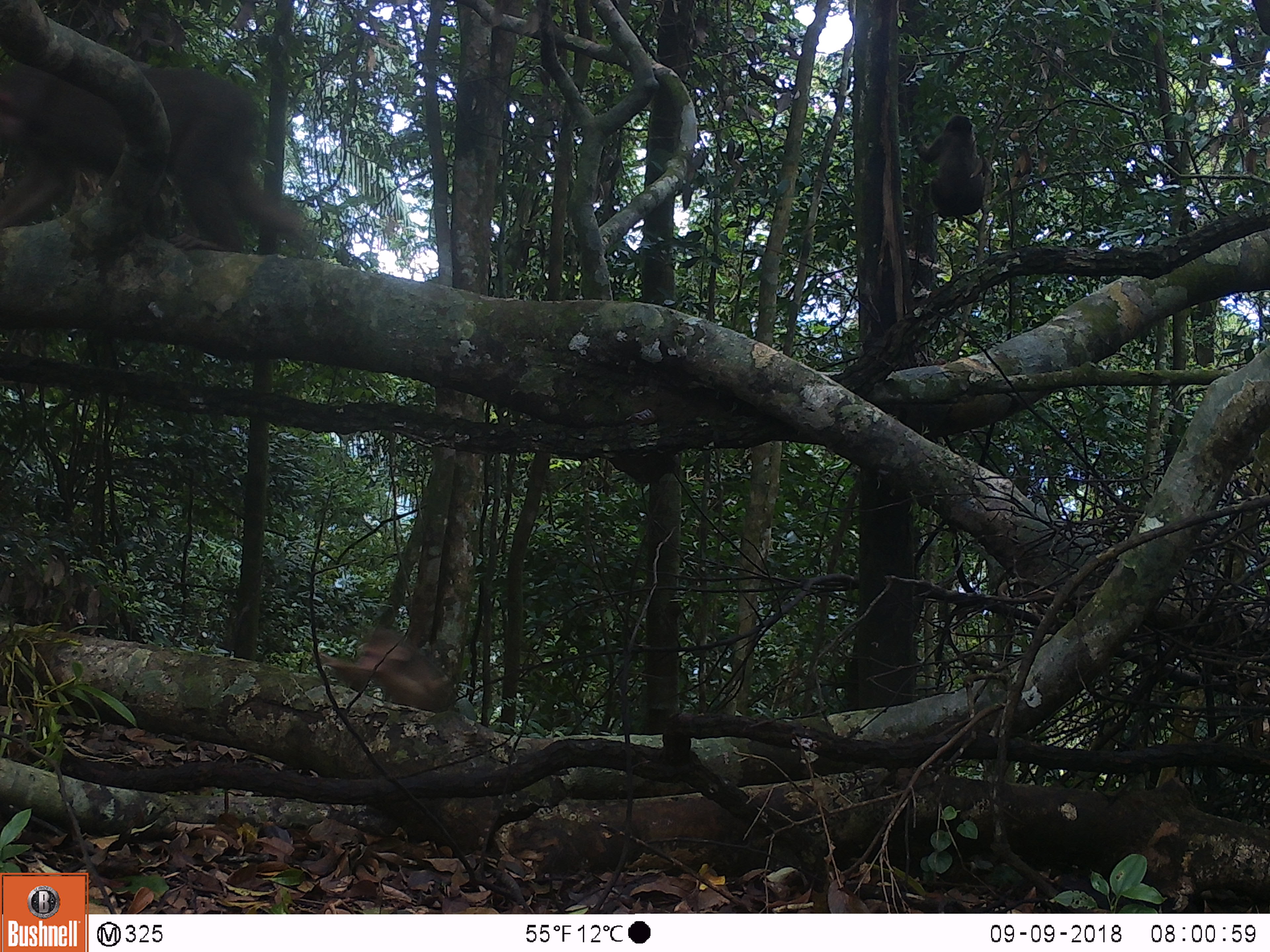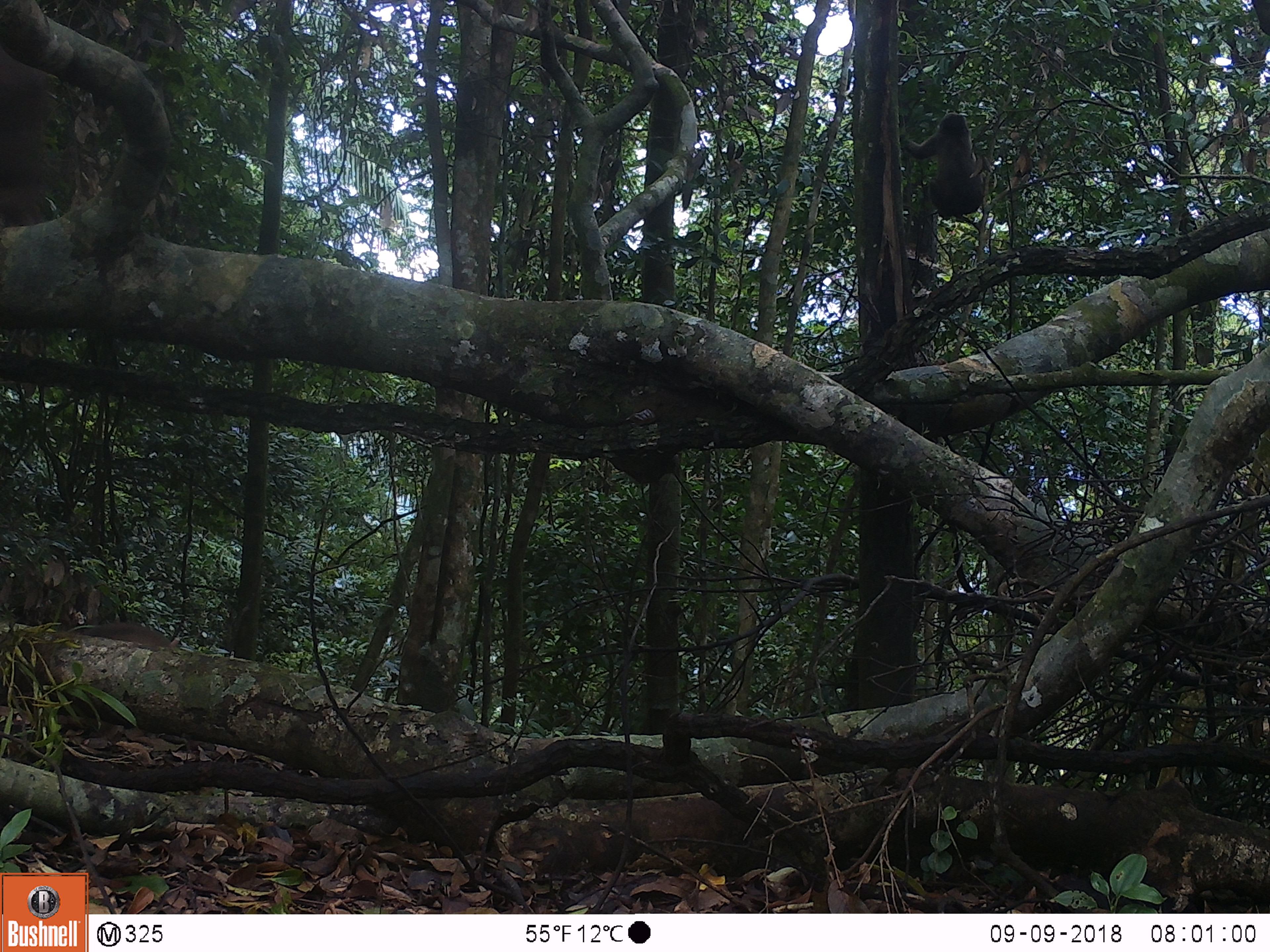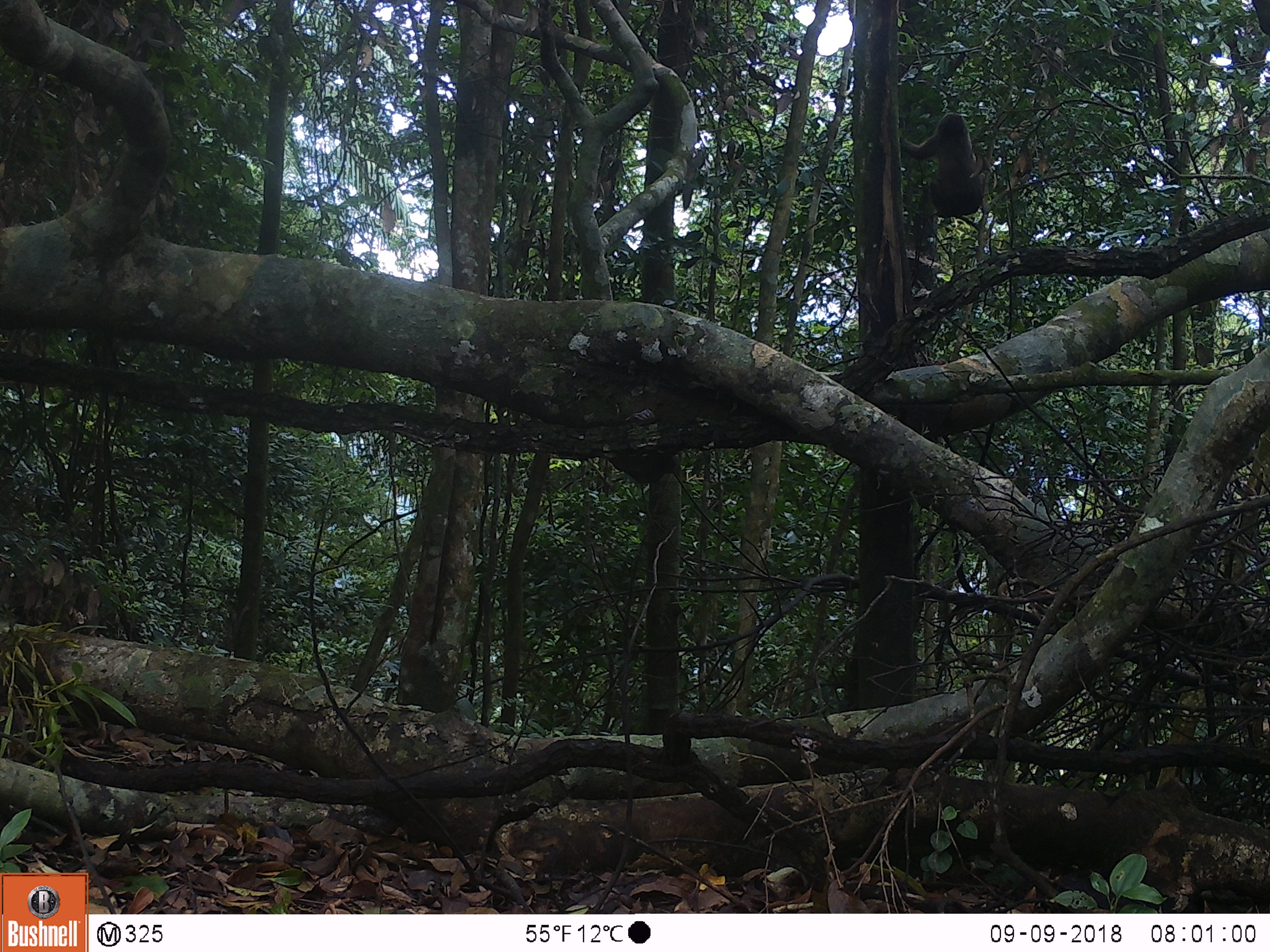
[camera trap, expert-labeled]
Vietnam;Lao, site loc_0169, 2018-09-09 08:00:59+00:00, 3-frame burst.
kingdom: Animalia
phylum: Chordata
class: Mammalia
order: Primates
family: Cercopithecidae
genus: Macaca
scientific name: Macaca arctoides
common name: stump-tailed macaque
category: stump tailed macaque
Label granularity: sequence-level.